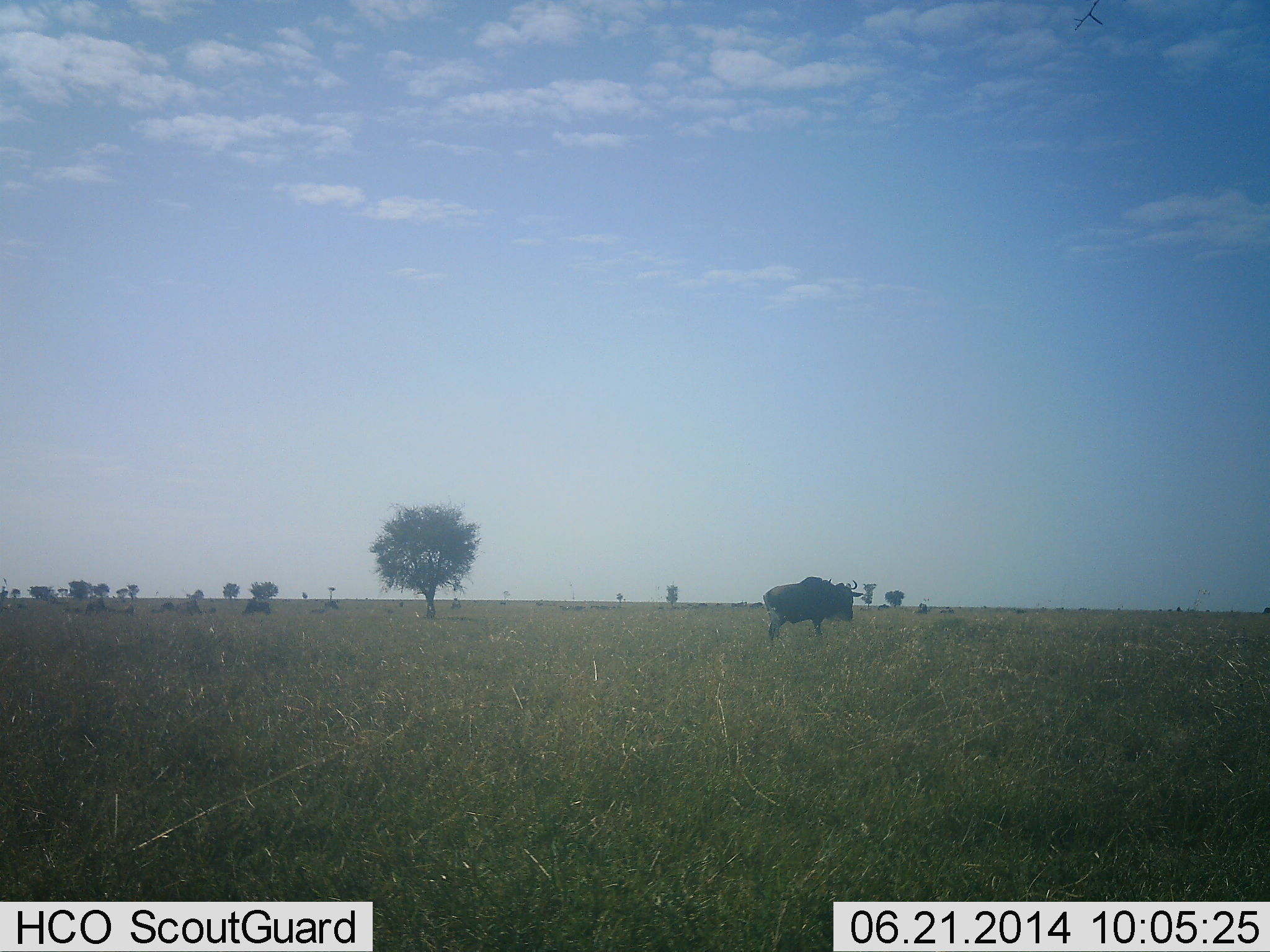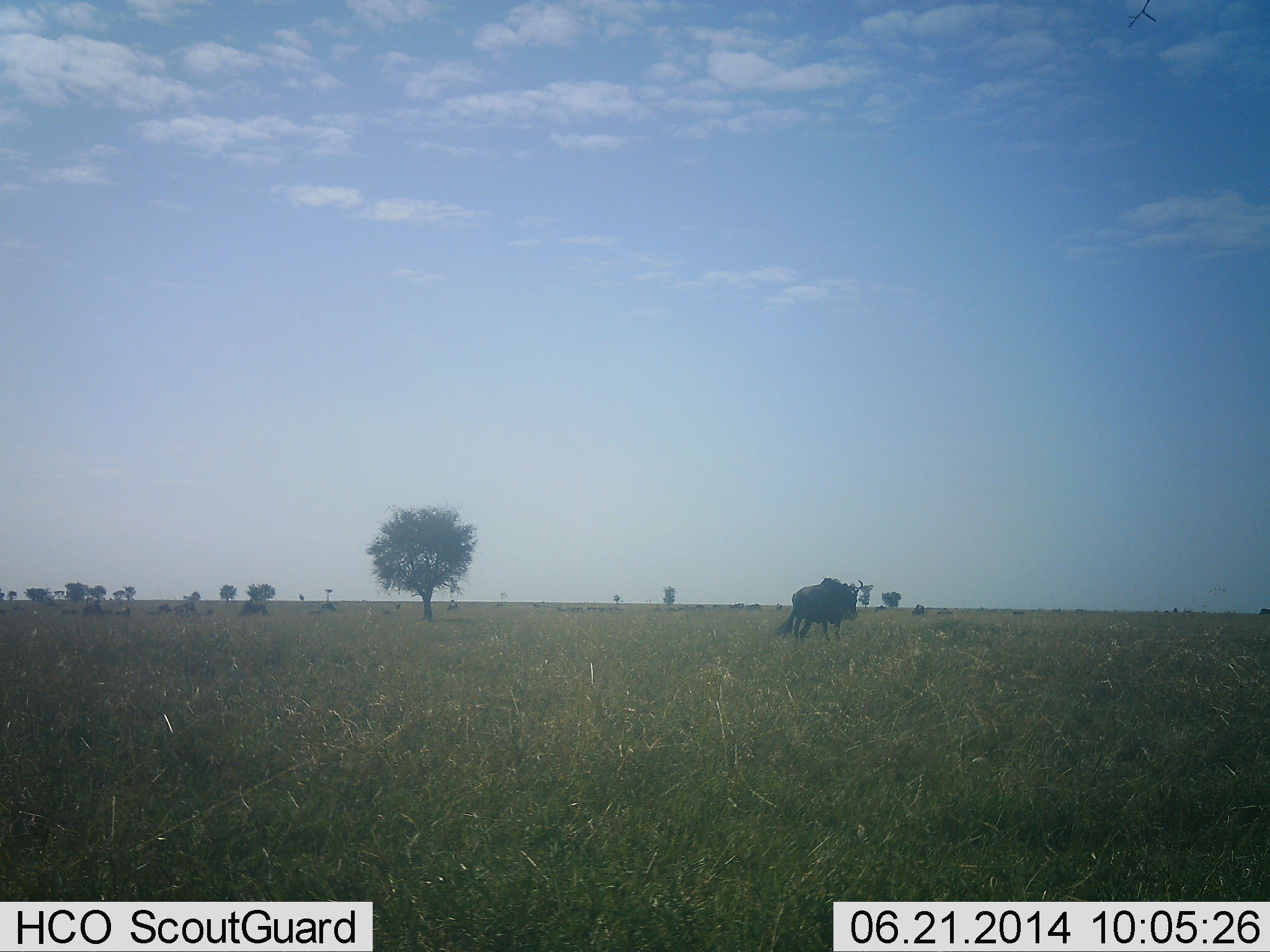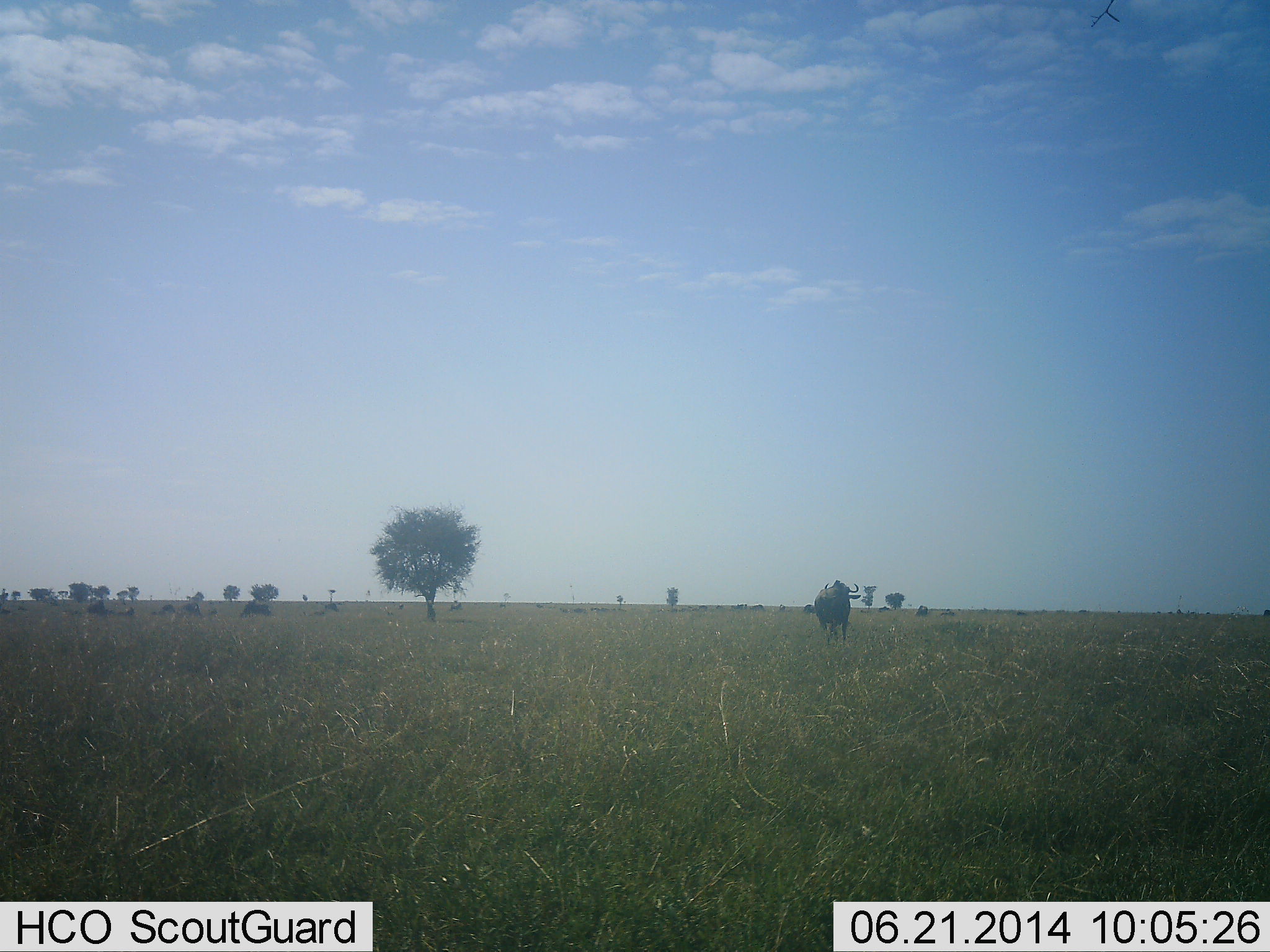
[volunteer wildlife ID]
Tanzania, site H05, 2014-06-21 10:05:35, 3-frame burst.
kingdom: Animalia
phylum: Chordata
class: Mammalia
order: Artiodactyla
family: Bovidae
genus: Connochaetes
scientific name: Connochaetes taurinus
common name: blue wildebeest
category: wildebeest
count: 1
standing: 30%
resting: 20%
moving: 80%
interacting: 0%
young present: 0%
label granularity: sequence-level